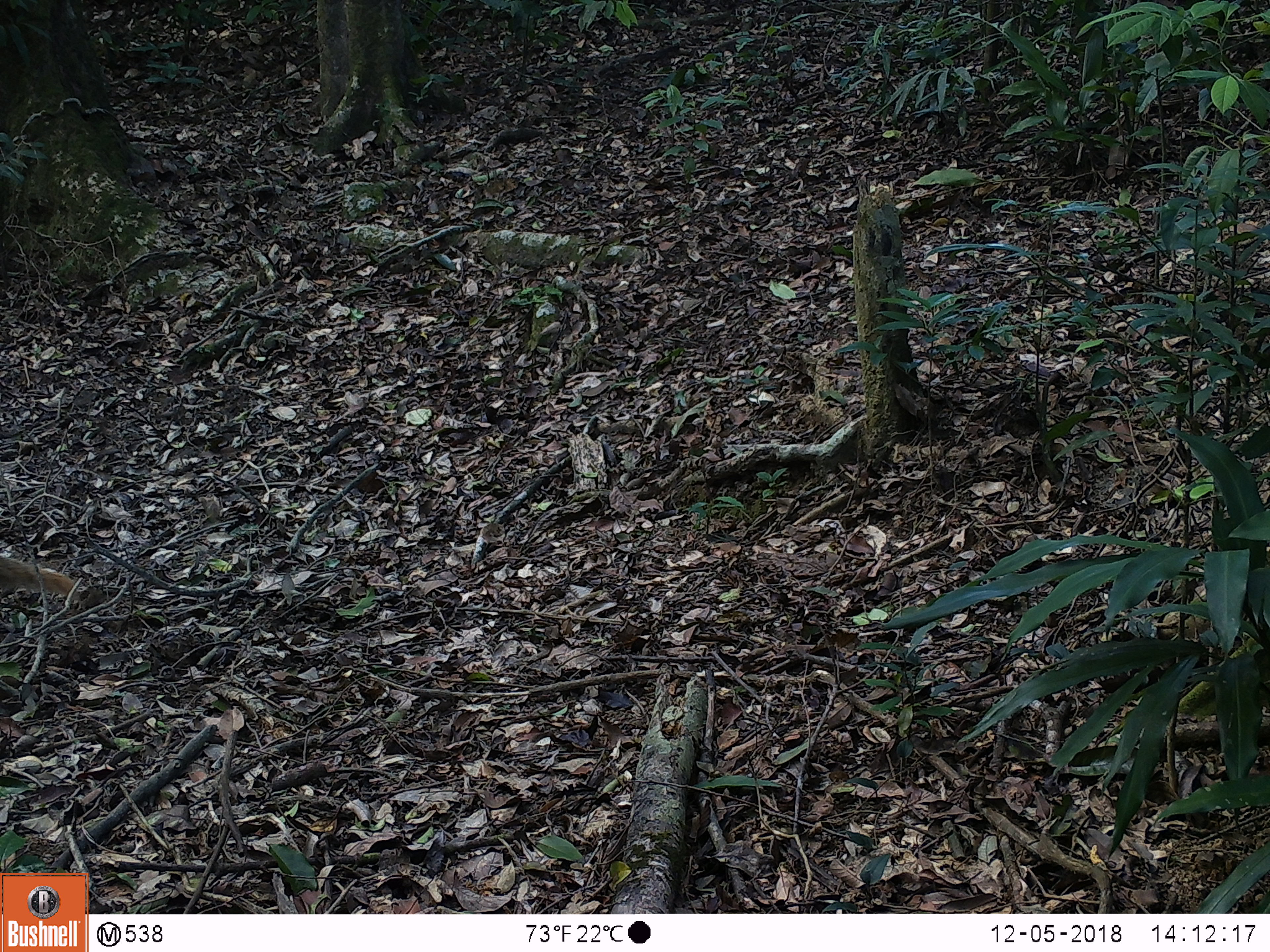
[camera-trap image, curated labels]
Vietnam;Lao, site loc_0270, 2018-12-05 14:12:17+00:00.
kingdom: Animalia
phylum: Chordata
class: Mammalia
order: Carnivora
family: Herpestidae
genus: Urva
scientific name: Urva urva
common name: crab-eating mongoose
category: crab eating mongoose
Crab eating mongoose (crab-eating mongoose) (Urva urva). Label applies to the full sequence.